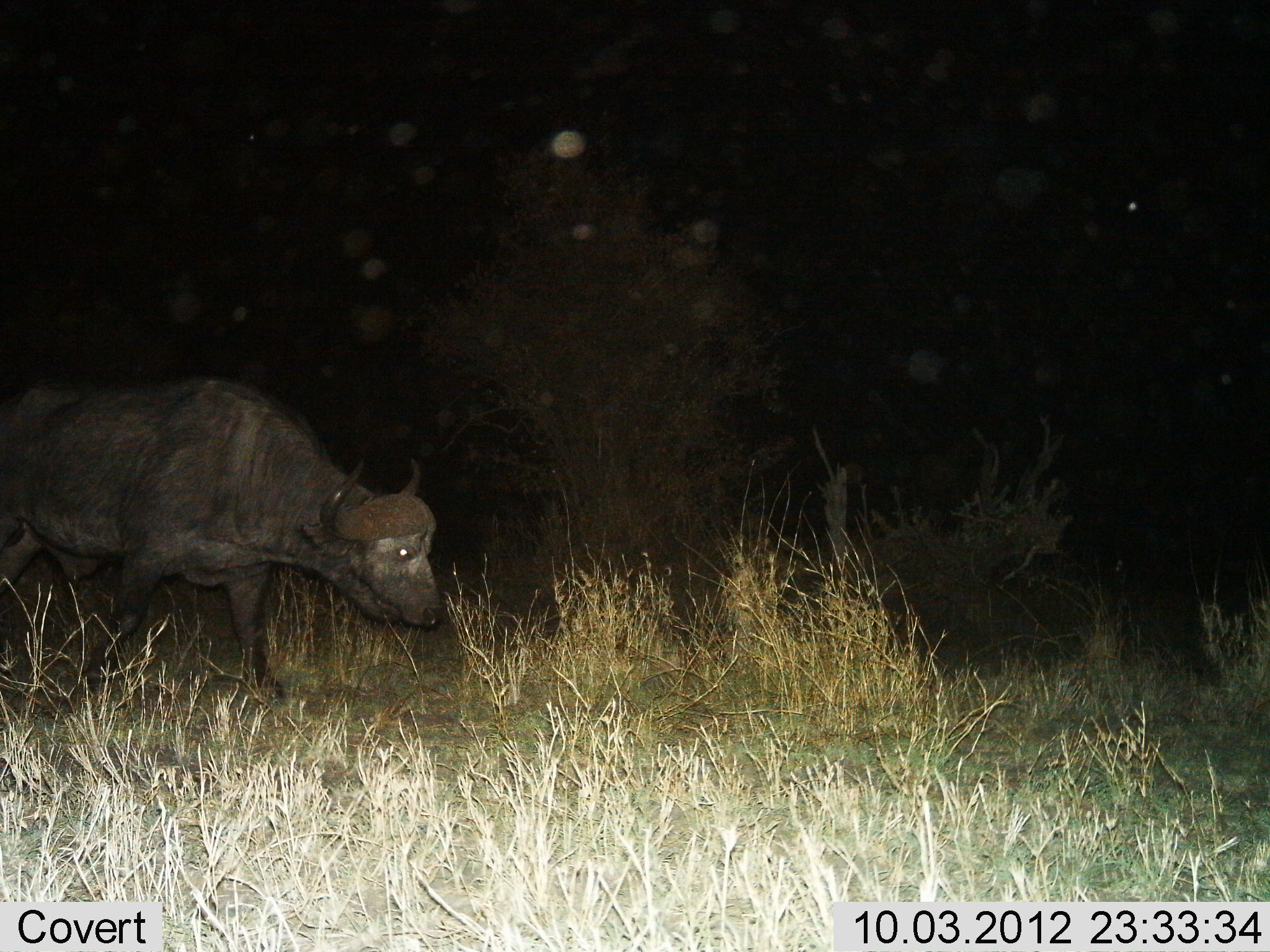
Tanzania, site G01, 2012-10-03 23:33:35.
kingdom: Animalia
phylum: Chordata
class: Mammalia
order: Artiodactyla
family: Bovidae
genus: Syncerus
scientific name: Syncerus caffer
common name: cape buffalo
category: buffalo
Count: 1.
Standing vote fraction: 20%.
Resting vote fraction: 0%.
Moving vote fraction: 80%.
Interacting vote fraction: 0%.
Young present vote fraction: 0%.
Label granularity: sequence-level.